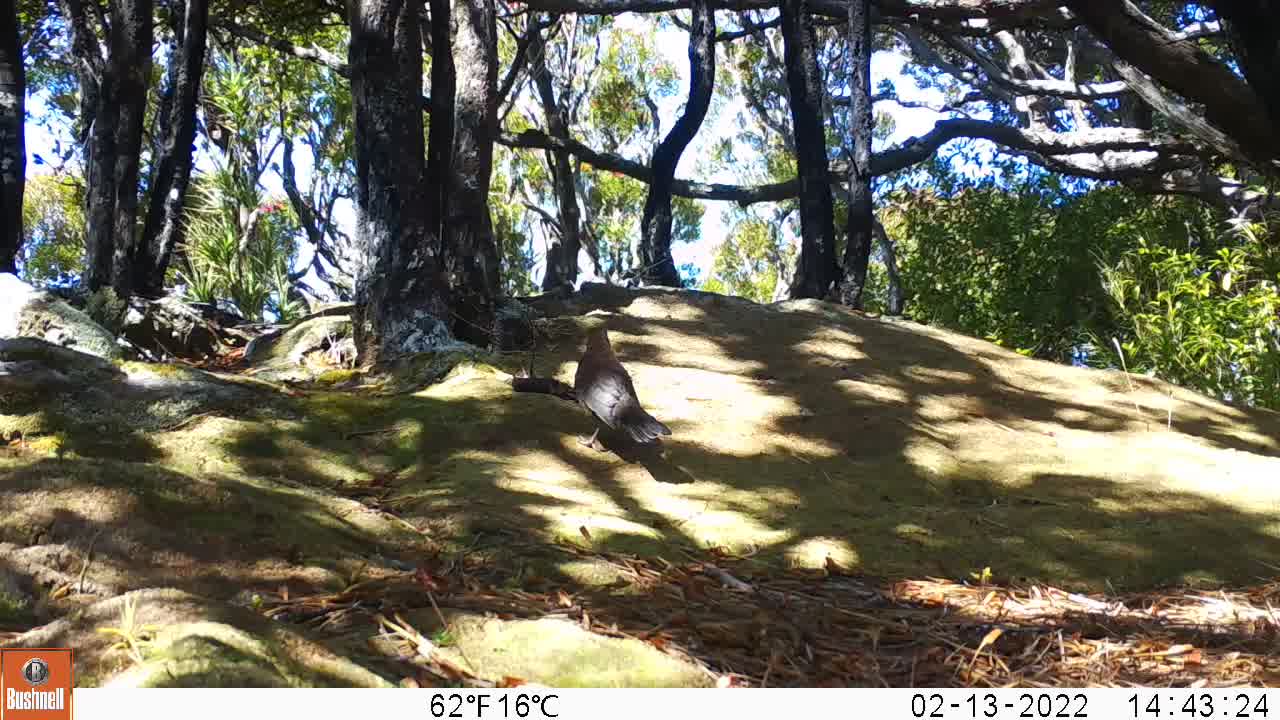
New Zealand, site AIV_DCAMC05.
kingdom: Animalia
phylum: Chordata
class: Aves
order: Passeriformes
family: Turdidae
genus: Turdus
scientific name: Turdus merula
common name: eurasian blackbird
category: blackbird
Blackbird (eurasian blackbird) (Turdus merula).